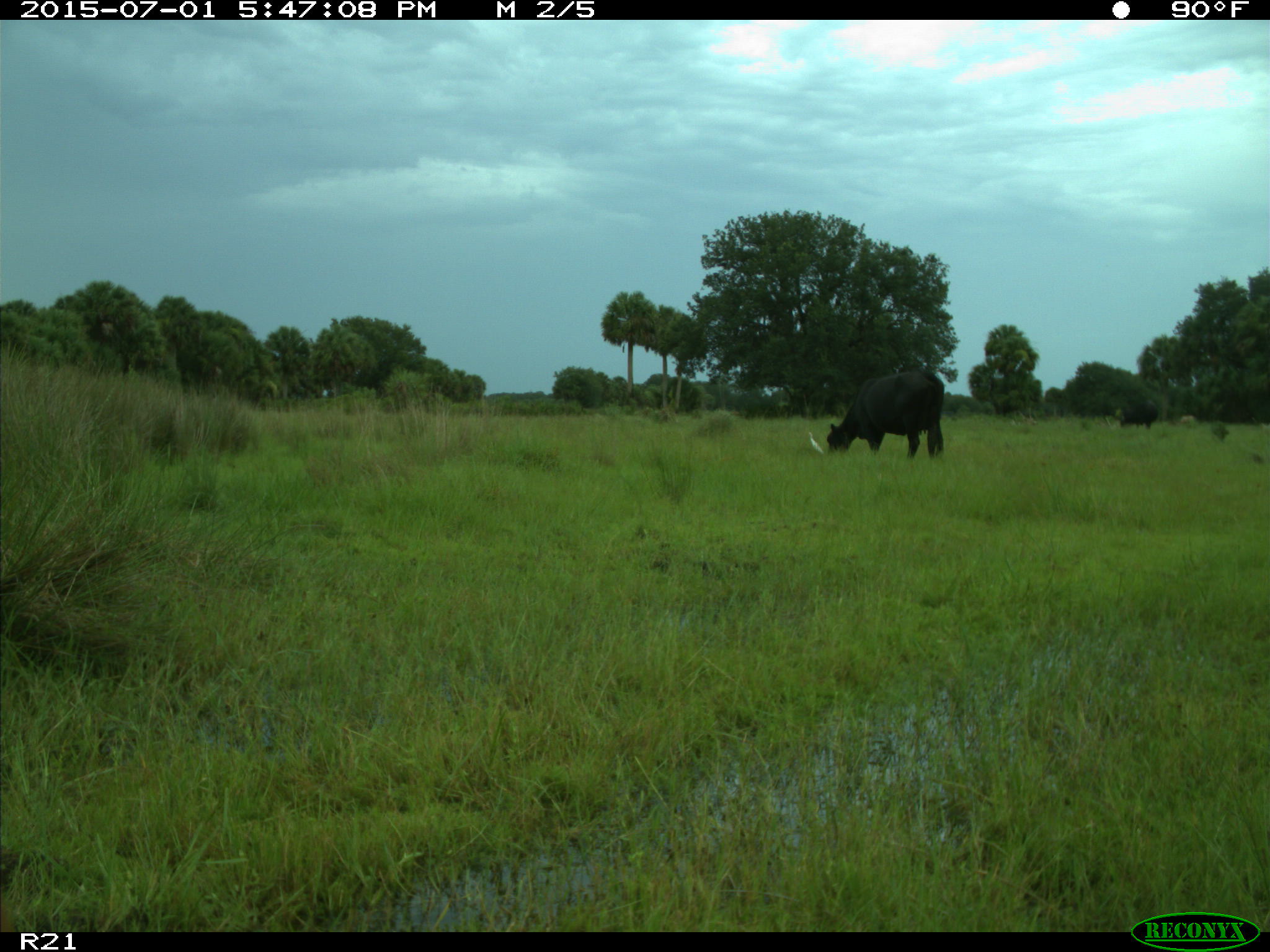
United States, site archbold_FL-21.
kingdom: Animalia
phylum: Chordata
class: Mammalia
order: Artiodactyla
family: Bovidae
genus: Bos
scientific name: Bos taurus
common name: domestic cow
Bos taurus (domestic cow).